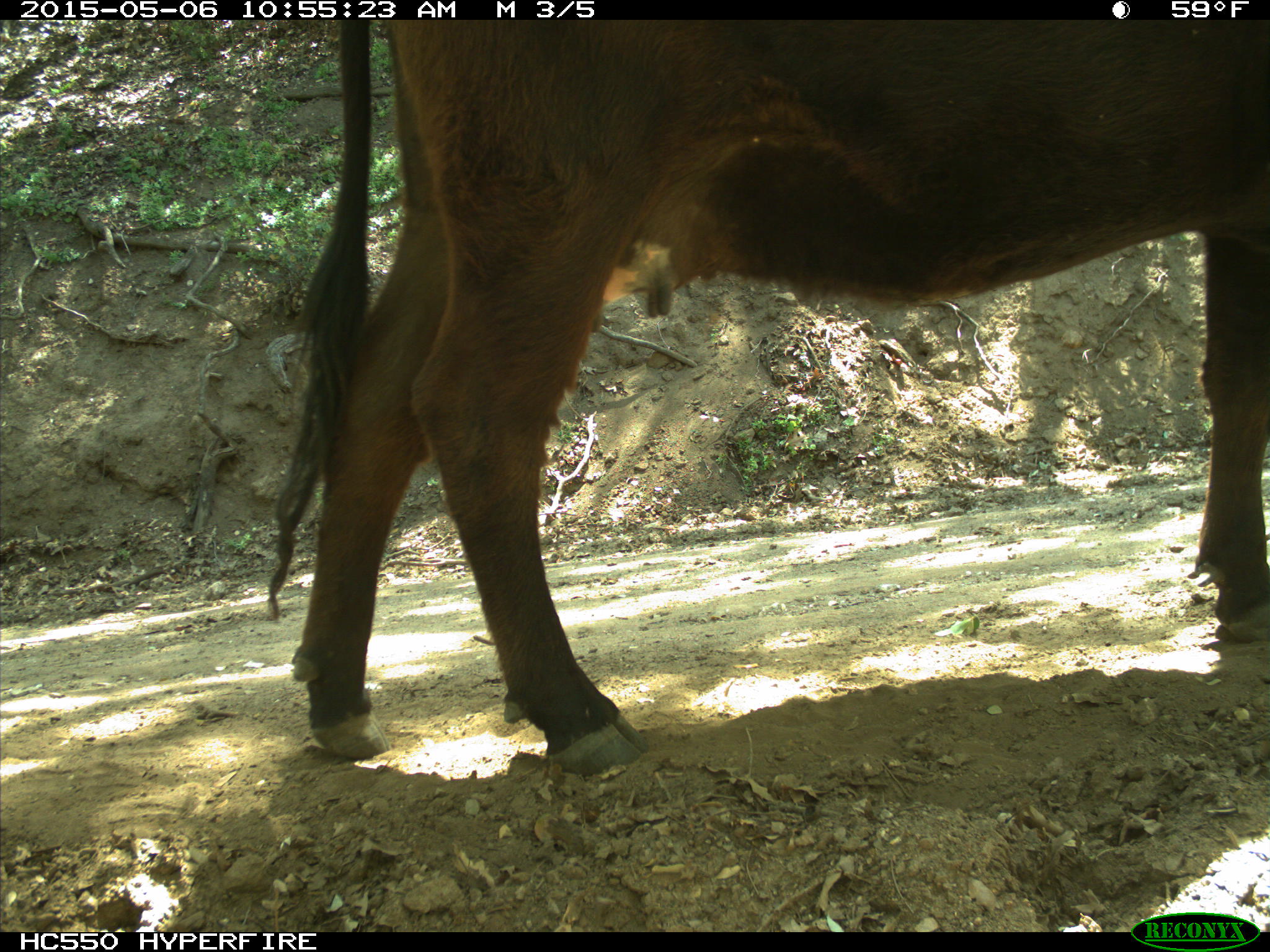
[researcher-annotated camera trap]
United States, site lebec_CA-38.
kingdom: Animalia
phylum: Chordata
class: Mammalia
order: Artiodactyla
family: Bovidae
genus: Bos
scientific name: Bos taurus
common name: domestic cow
Bos taurus (domestic cow).